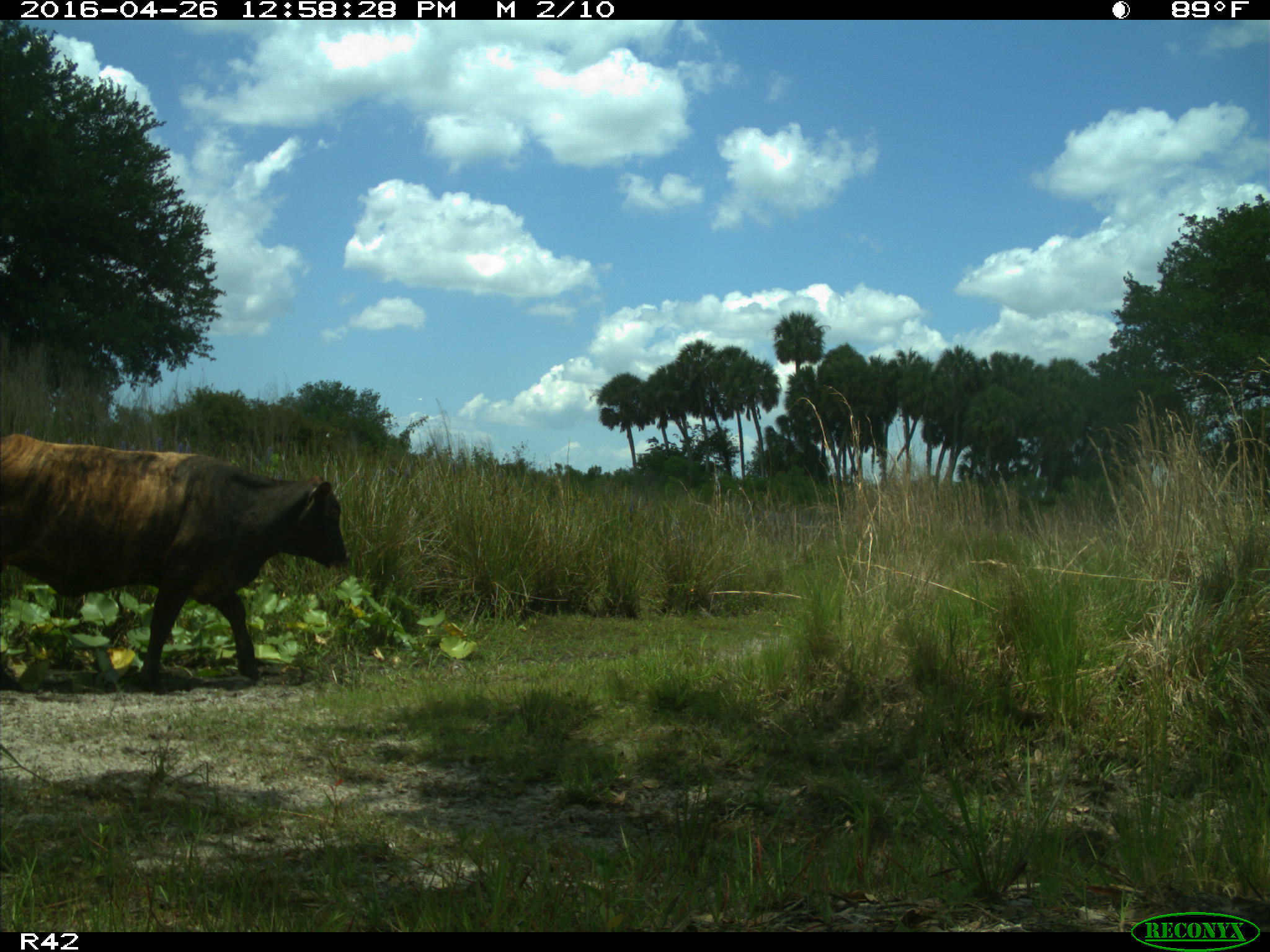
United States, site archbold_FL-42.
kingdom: Animalia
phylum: Chordata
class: Mammalia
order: Artiodactyla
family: Bovidae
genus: Bos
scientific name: Bos taurus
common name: domestic cow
Bos taurus (domestic cow).